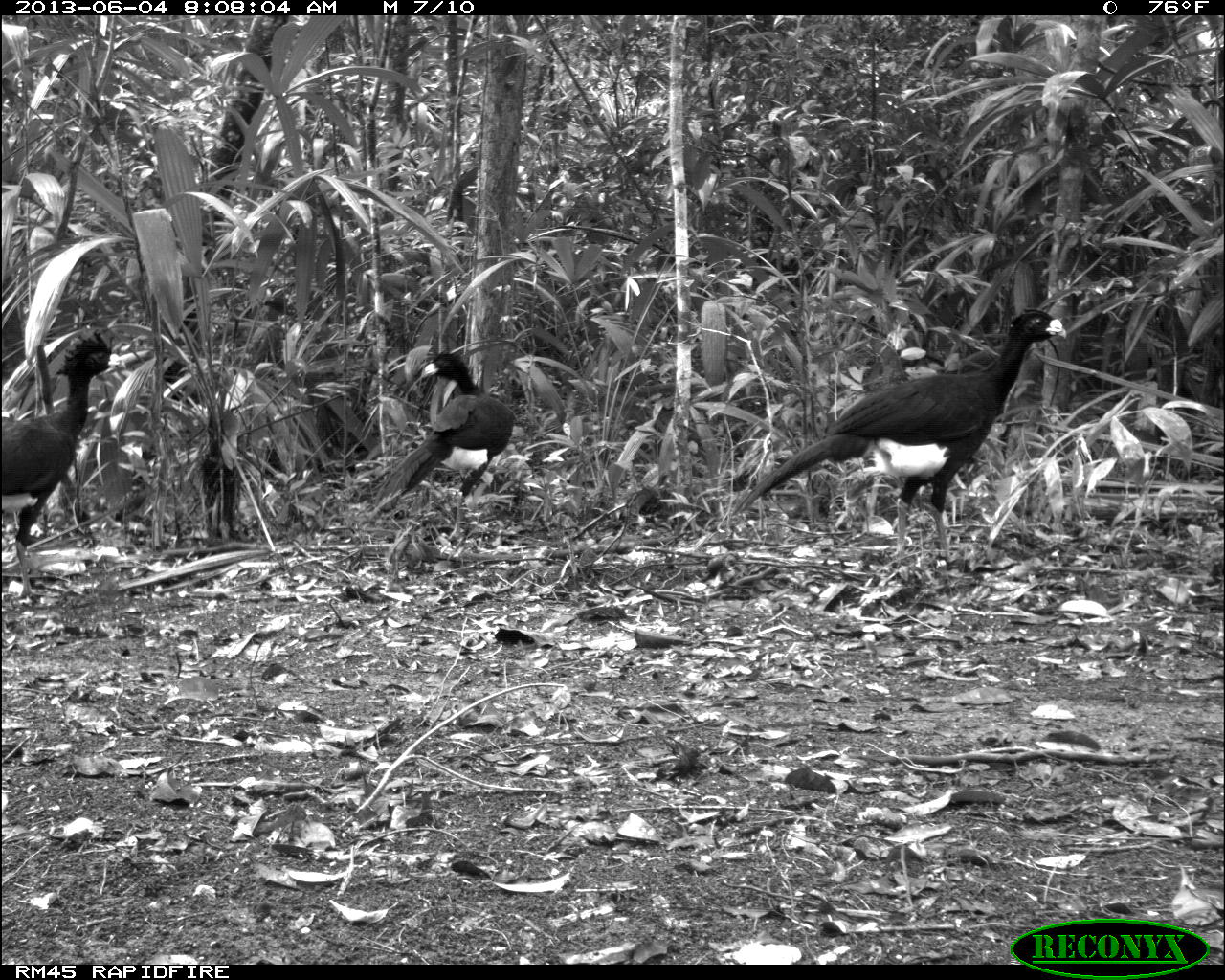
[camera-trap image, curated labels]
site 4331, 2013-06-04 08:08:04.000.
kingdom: Animalia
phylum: Chordata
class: Aves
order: Galliformes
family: Cracidae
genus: Crax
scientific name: Crax rubra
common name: great curassow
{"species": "Crax rubra (great curassow)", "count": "4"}